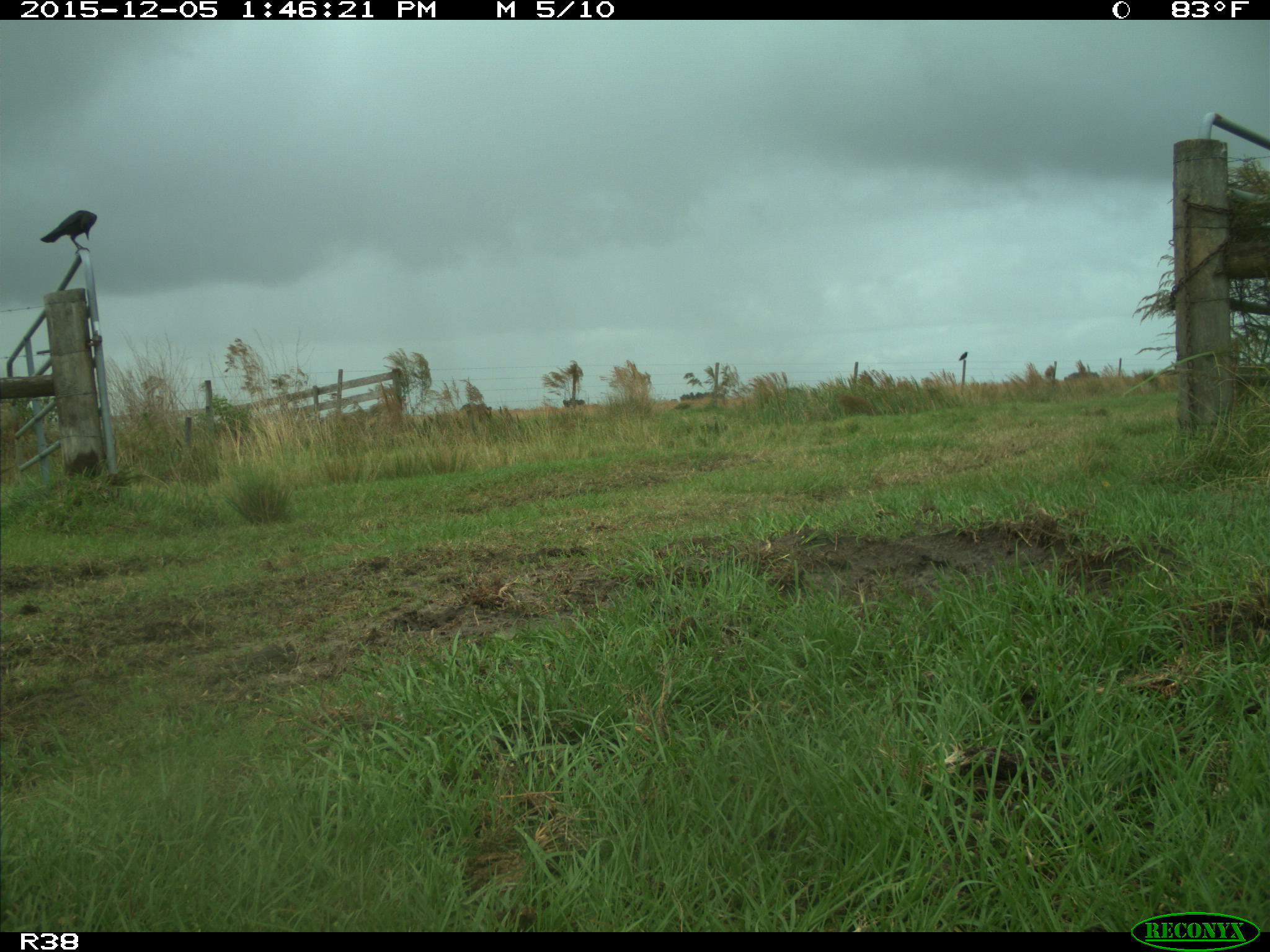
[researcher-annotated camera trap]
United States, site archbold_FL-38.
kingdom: Animalia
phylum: Chordata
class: Aves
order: Passeriformes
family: Corvidae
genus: Corvus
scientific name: Corvus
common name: crows and ravens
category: unidentified corvus